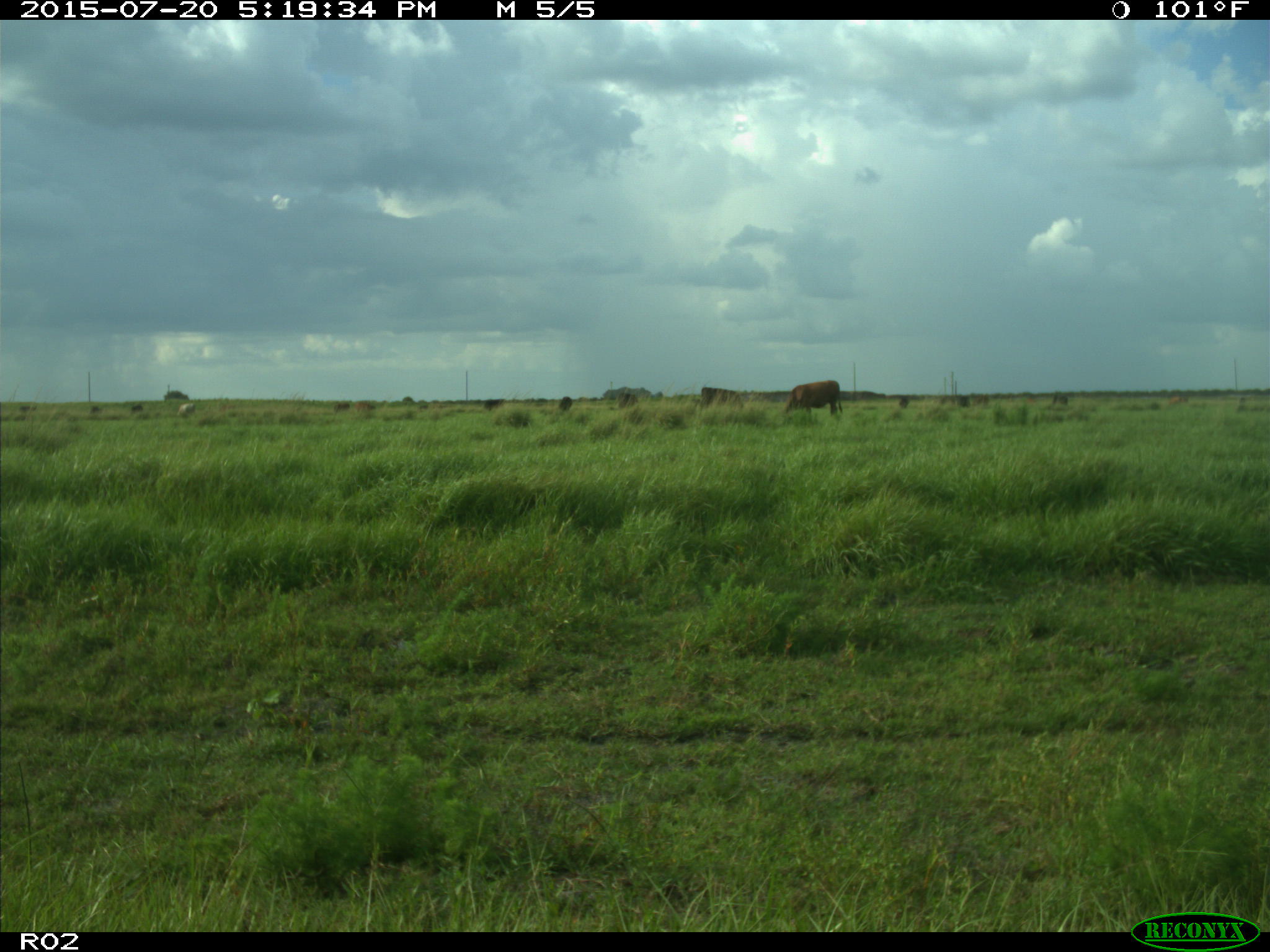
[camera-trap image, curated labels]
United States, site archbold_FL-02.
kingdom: Animalia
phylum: Chordata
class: Mammalia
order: Artiodactyla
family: Bovidae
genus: Bos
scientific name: Bos taurus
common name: domestic cow